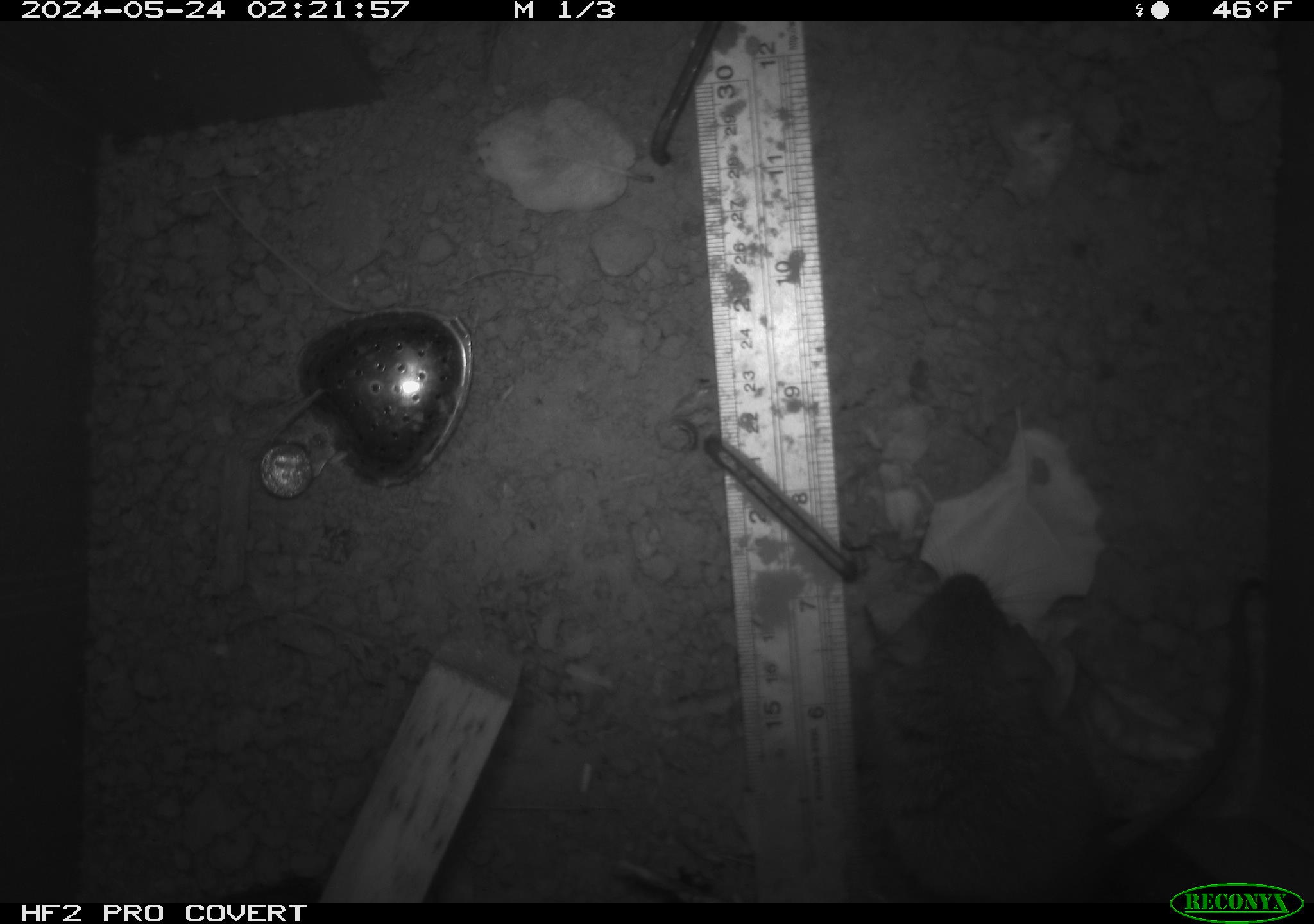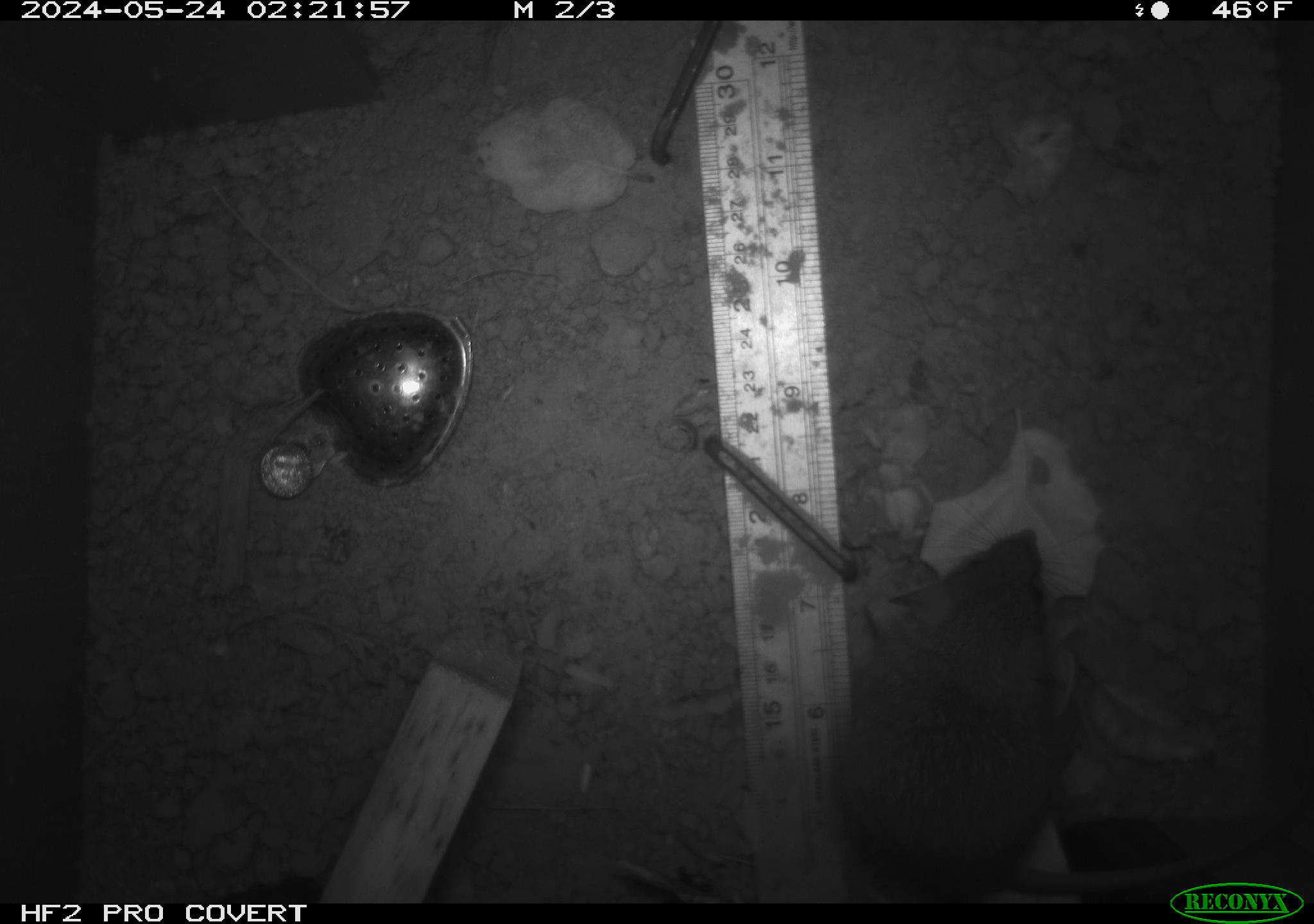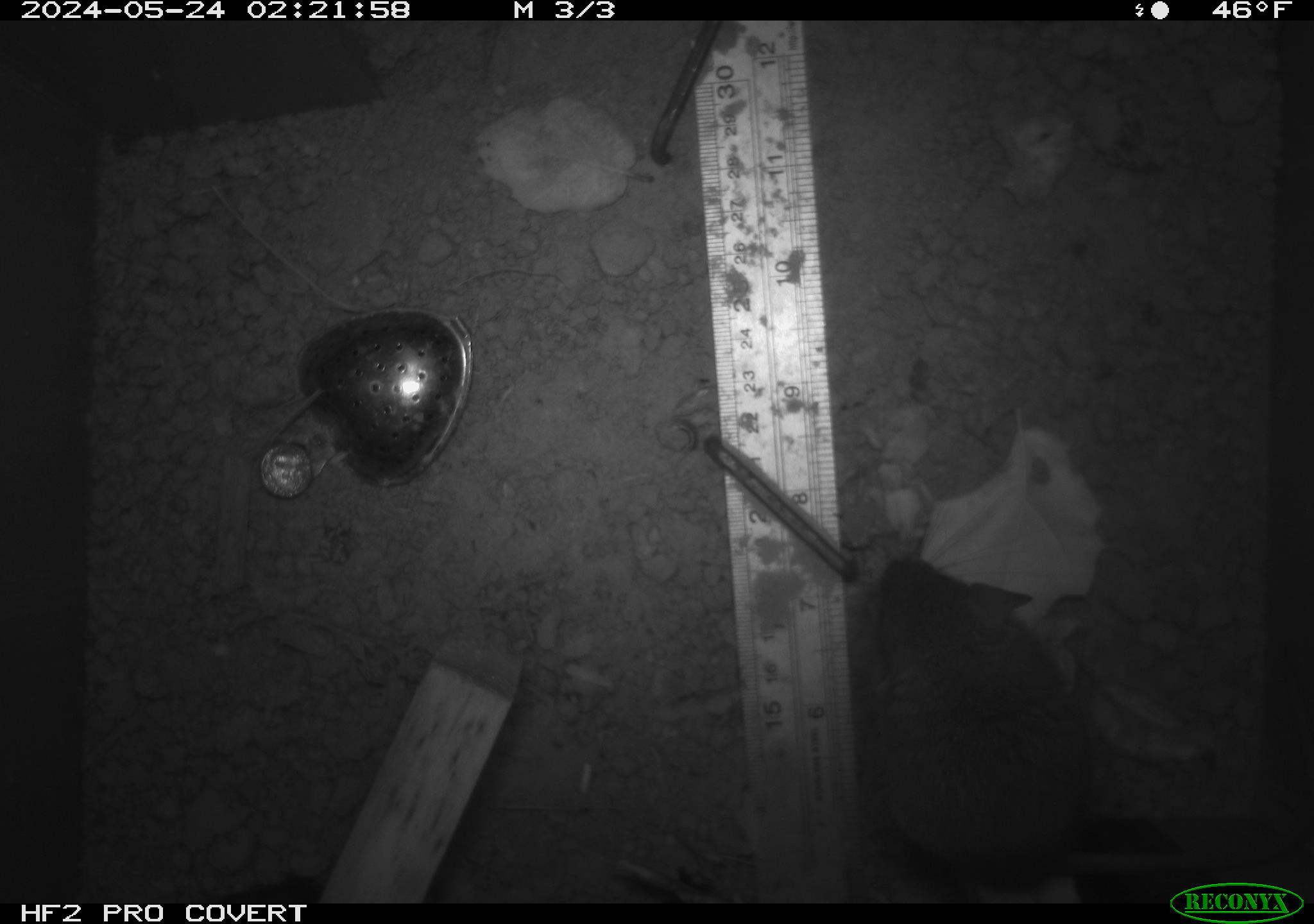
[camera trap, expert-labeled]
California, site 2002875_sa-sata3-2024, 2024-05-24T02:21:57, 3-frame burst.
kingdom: Animalia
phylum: Chordata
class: Mammalia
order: Rodentia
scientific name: Rodentia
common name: rodent